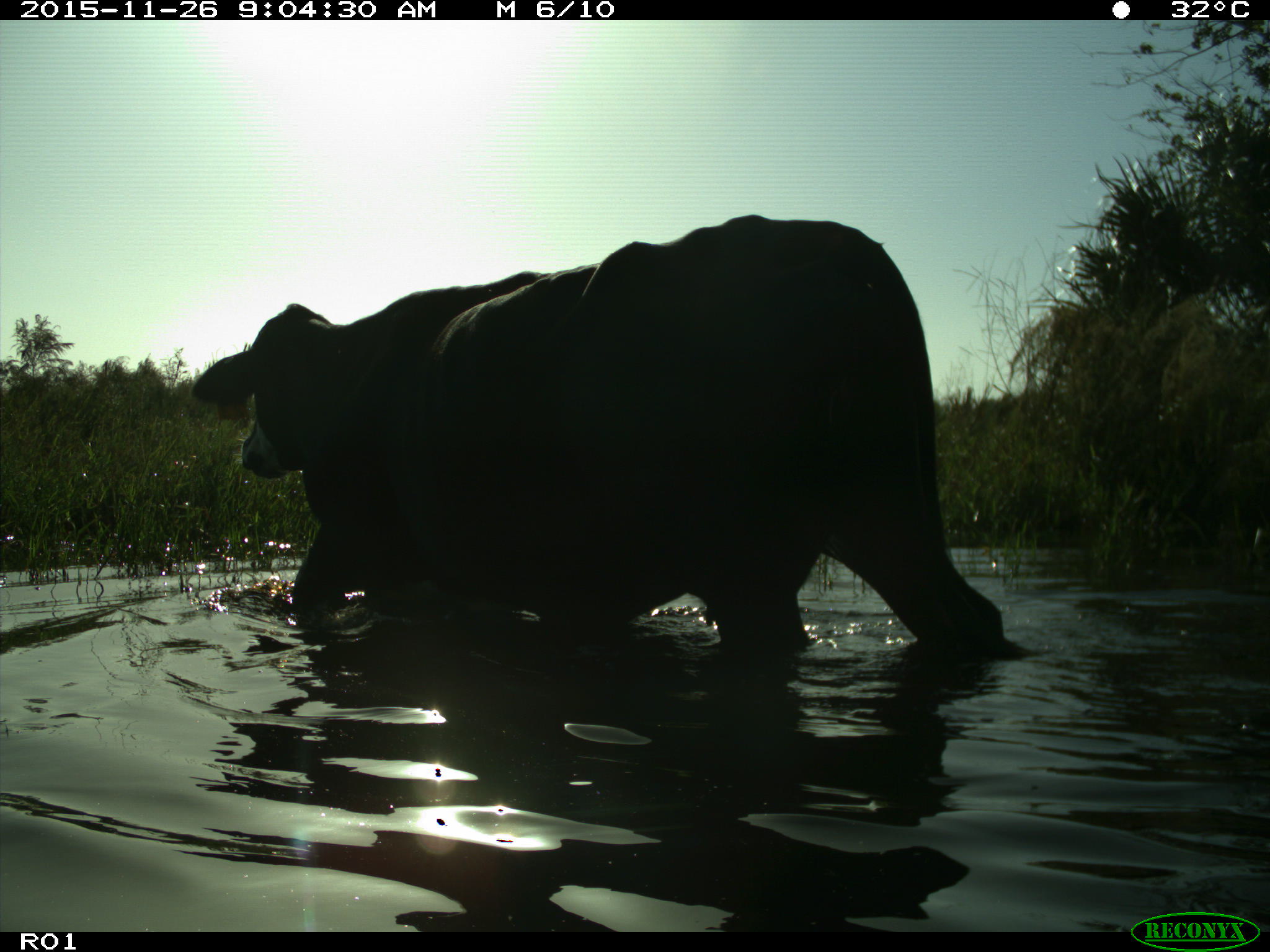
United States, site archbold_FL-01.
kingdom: Animalia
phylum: Chordata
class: Mammalia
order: Artiodactyla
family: Bovidae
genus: Bos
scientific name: Bos taurus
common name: domestic cow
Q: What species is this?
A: Bos taurus (domestic cow).